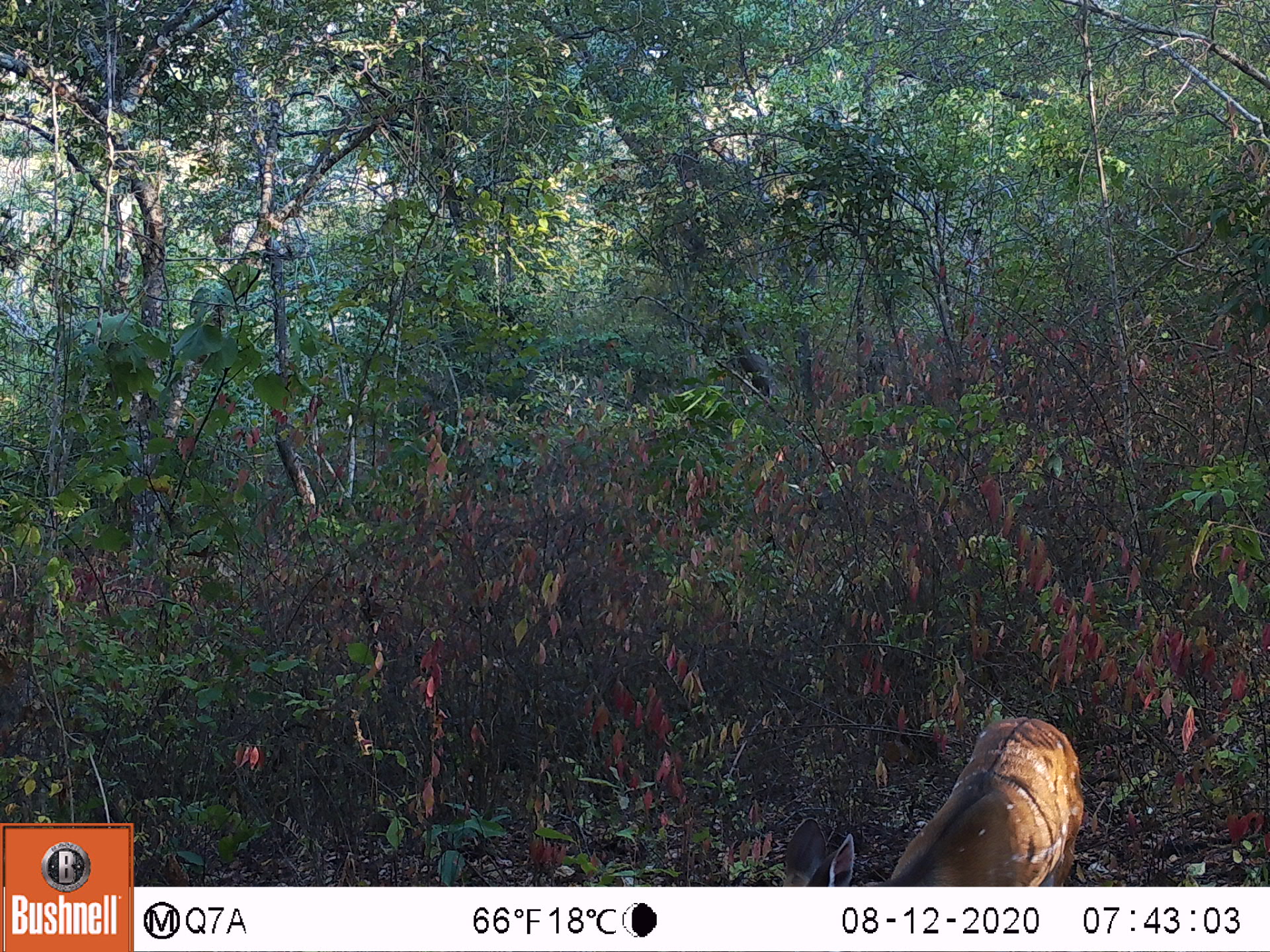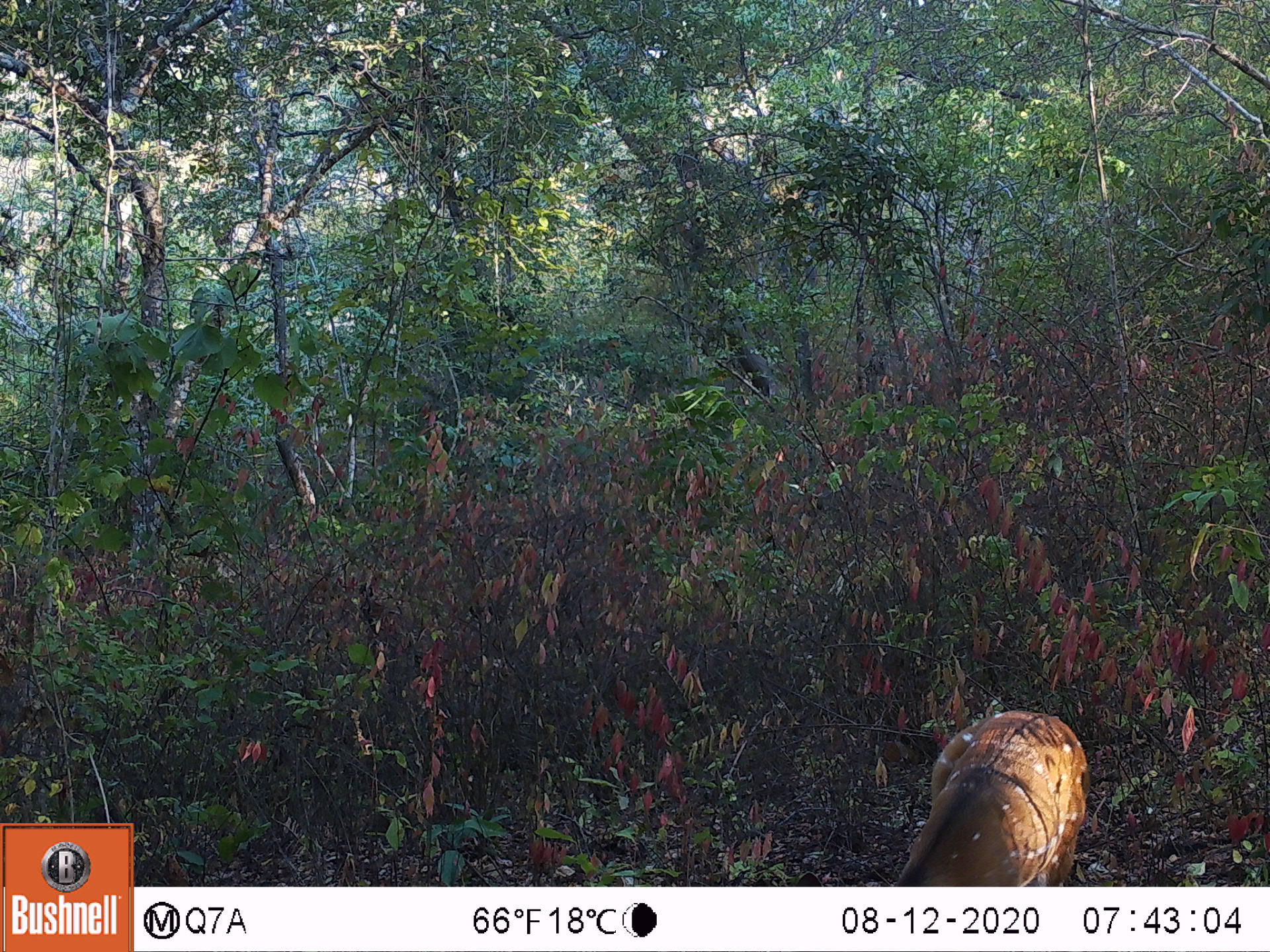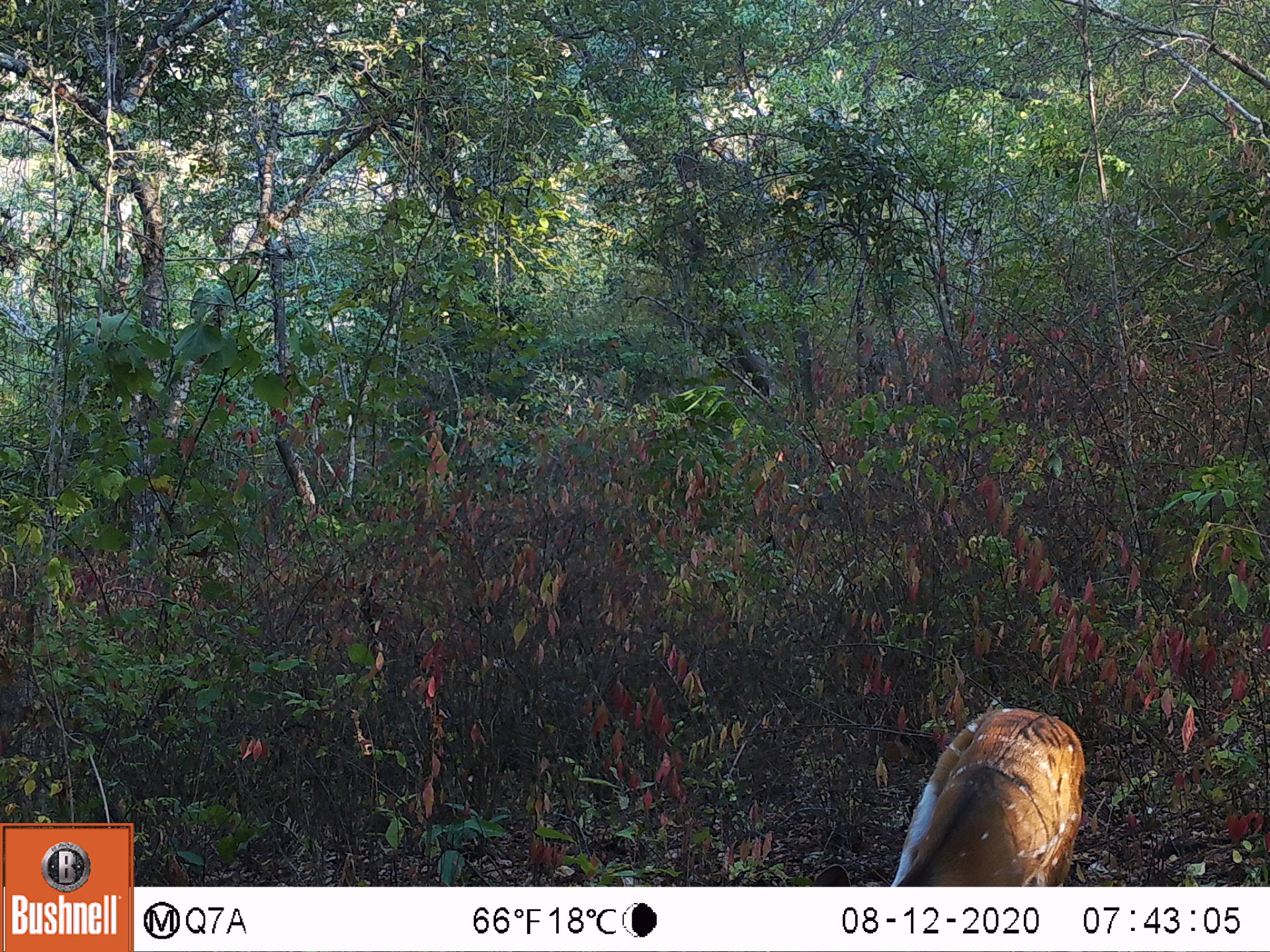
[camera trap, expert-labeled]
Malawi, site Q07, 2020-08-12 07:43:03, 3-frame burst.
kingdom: Animalia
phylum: Chordata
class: Mammalia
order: Artiodactyla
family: Bovidae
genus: Tragelaphus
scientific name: Tragelaphus sylvaticus sylvaticus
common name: cape bushbuck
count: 1